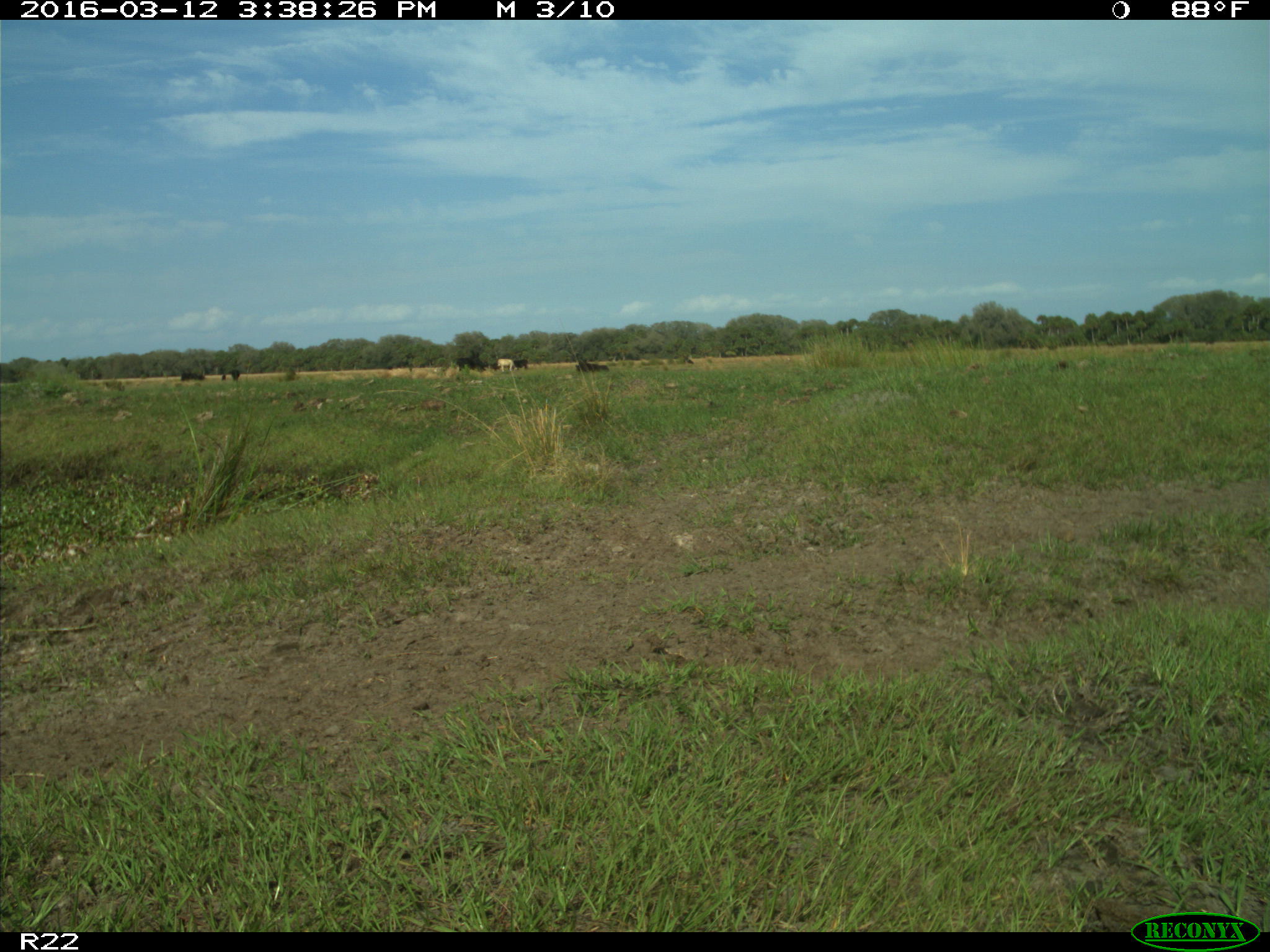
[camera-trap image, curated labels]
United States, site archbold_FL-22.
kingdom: Animalia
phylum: Chordata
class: Mammalia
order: Artiodactyla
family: Bovidae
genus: Bos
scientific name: Bos taurus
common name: domestic cow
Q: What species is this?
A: Bos taurus (domestic cow).